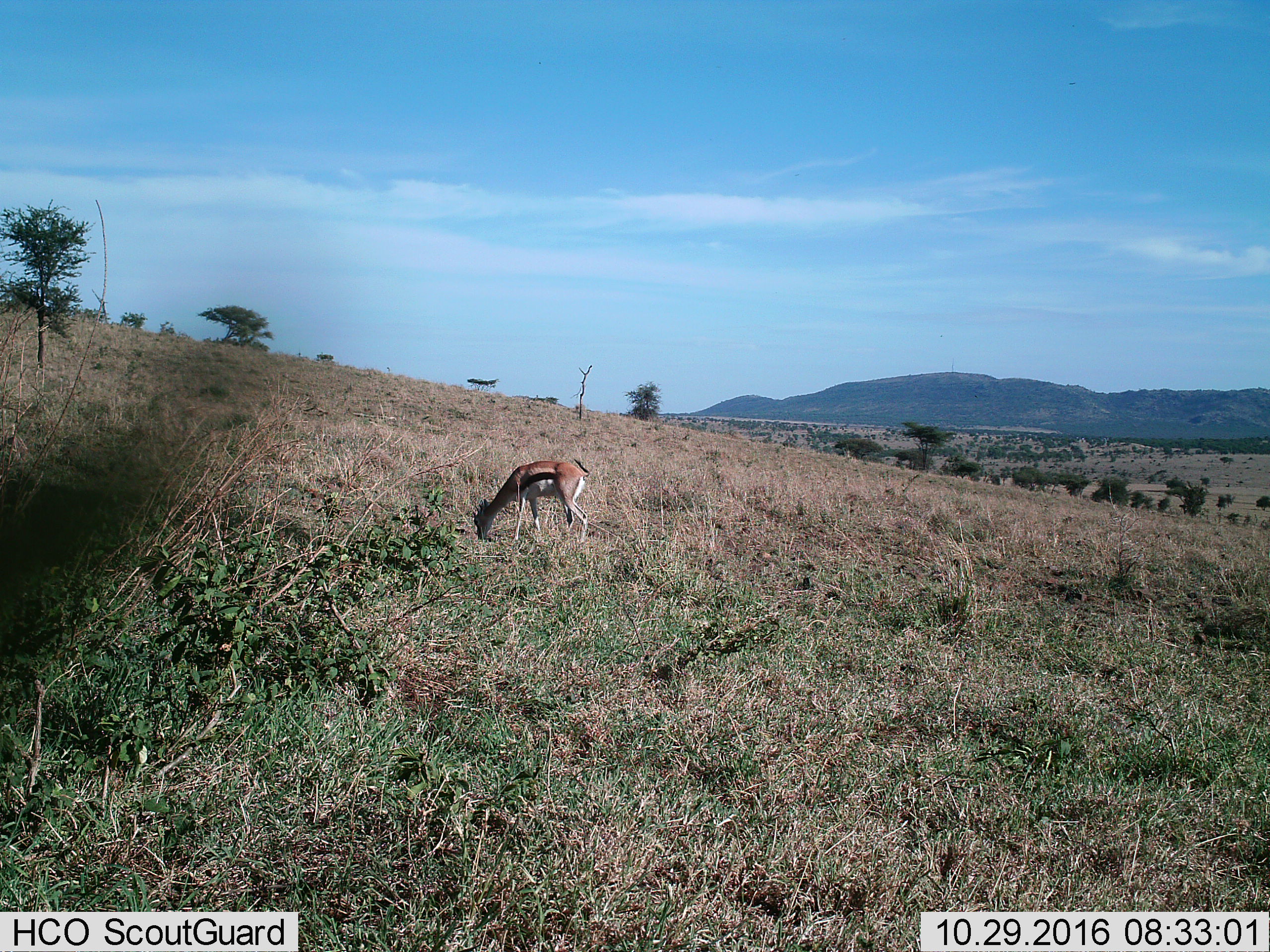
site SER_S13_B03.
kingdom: Animalia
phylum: Chordata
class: Mammalia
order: Artiodactyla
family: Bovidae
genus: Eudorcas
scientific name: Eudorcas thomsonii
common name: thomson's gazelle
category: gazellethomsons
Gazellethomsons (thomson's gazelle) (Eudorcas thomsonii), count 1. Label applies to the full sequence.